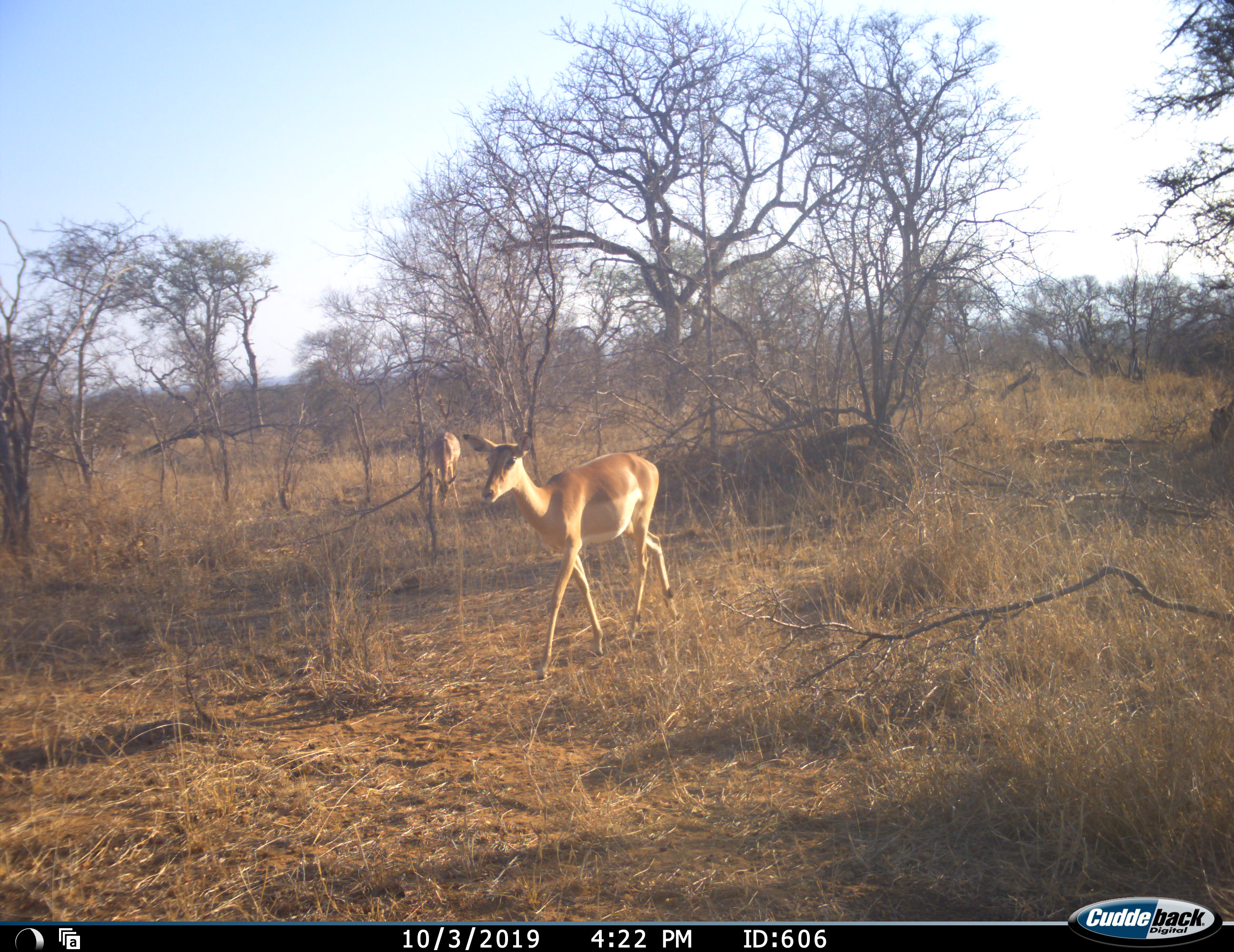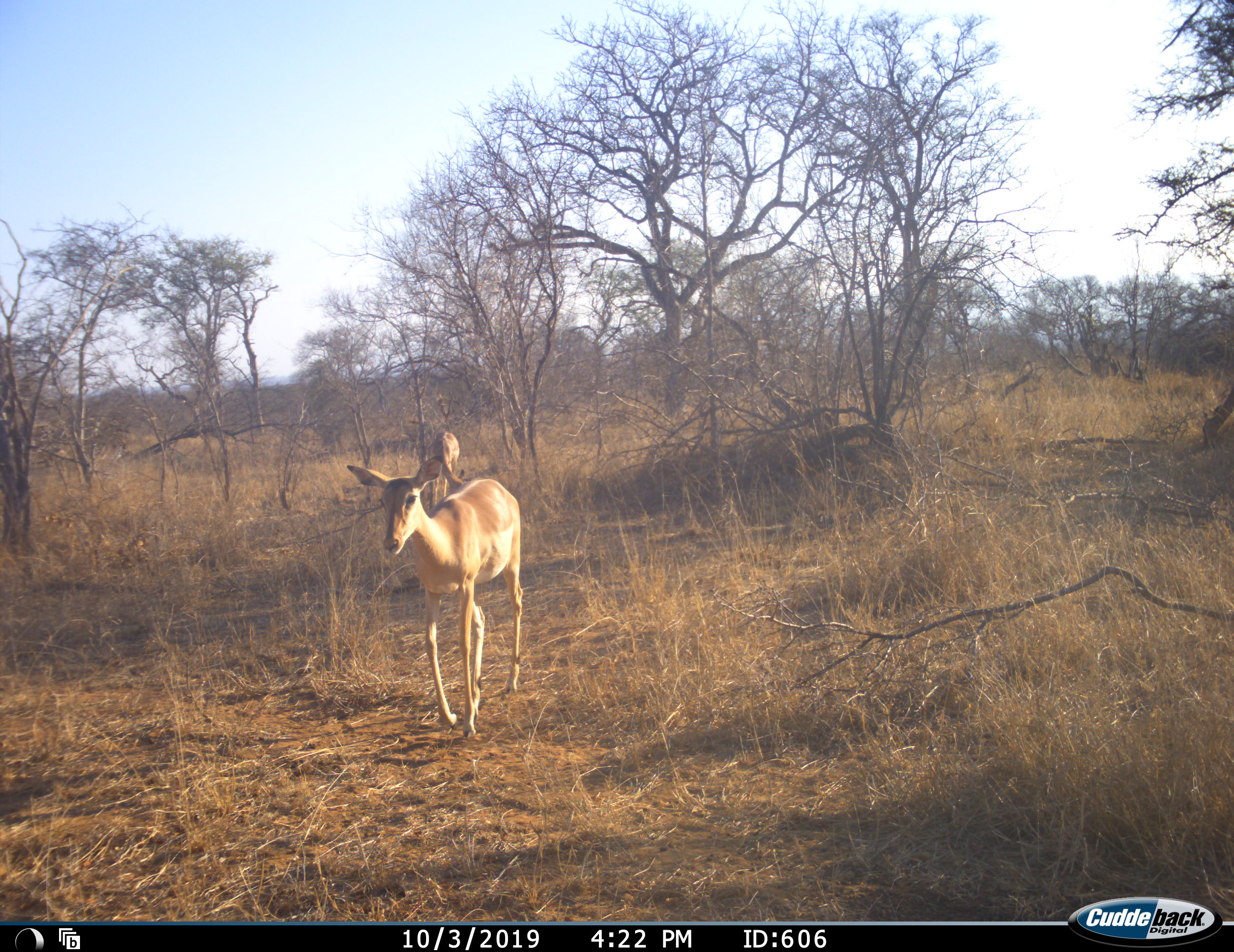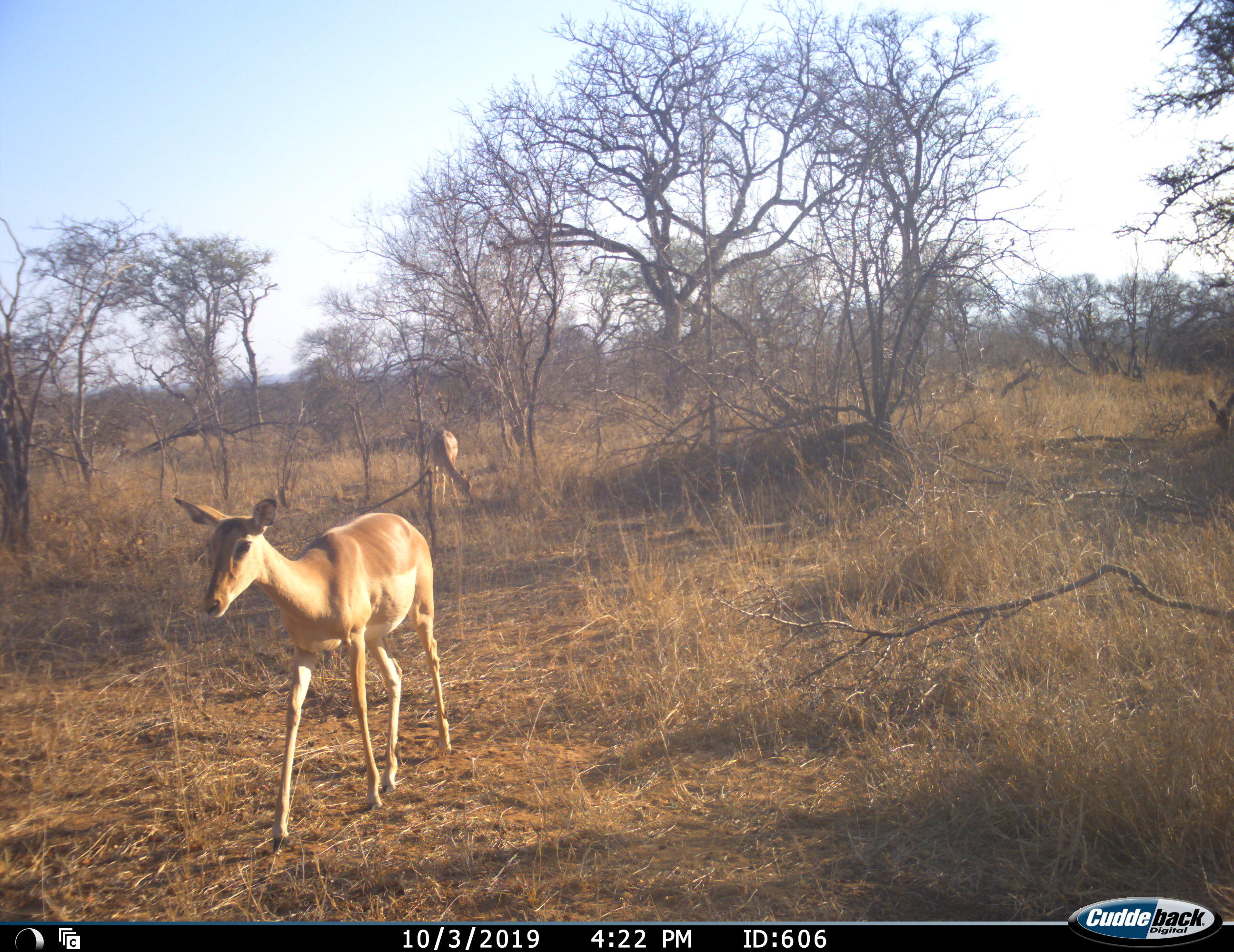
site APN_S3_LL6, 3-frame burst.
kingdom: Animalia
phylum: Chordata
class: Mammalia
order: Artiodactyla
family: Bovidae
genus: Aepyceros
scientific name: Aepyceros melampus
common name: impala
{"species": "impala (Aepyceros melampus)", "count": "3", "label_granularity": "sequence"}